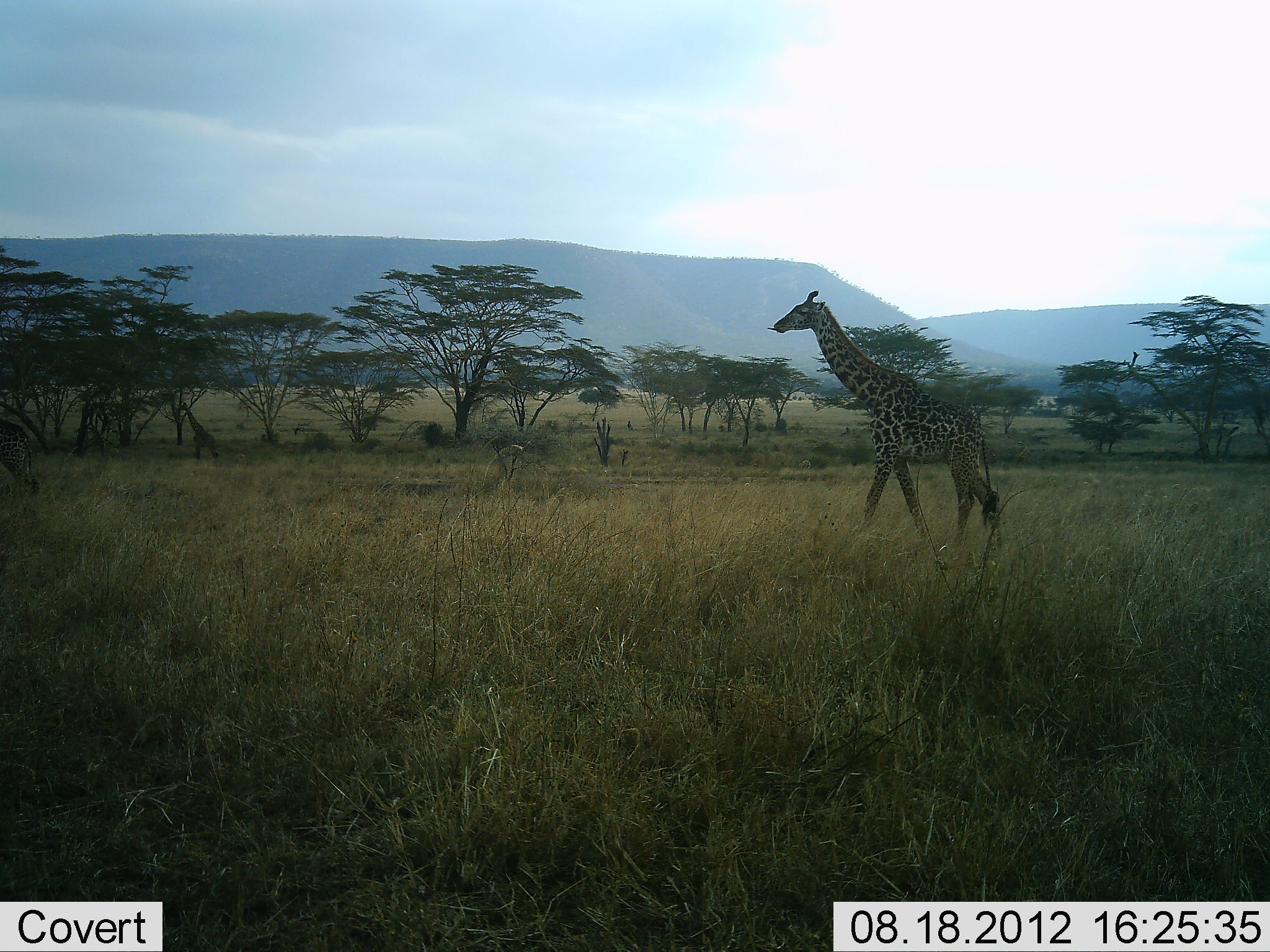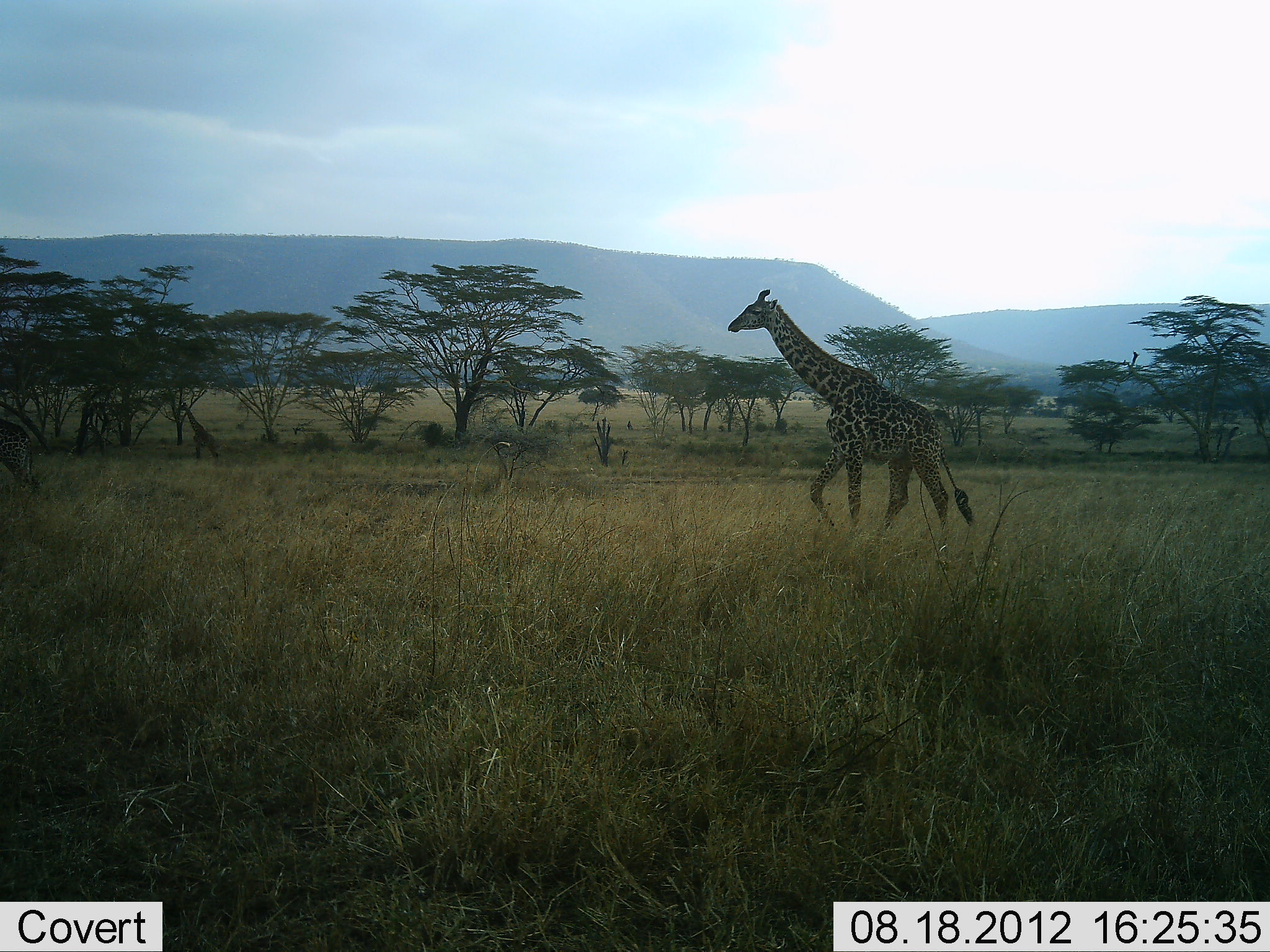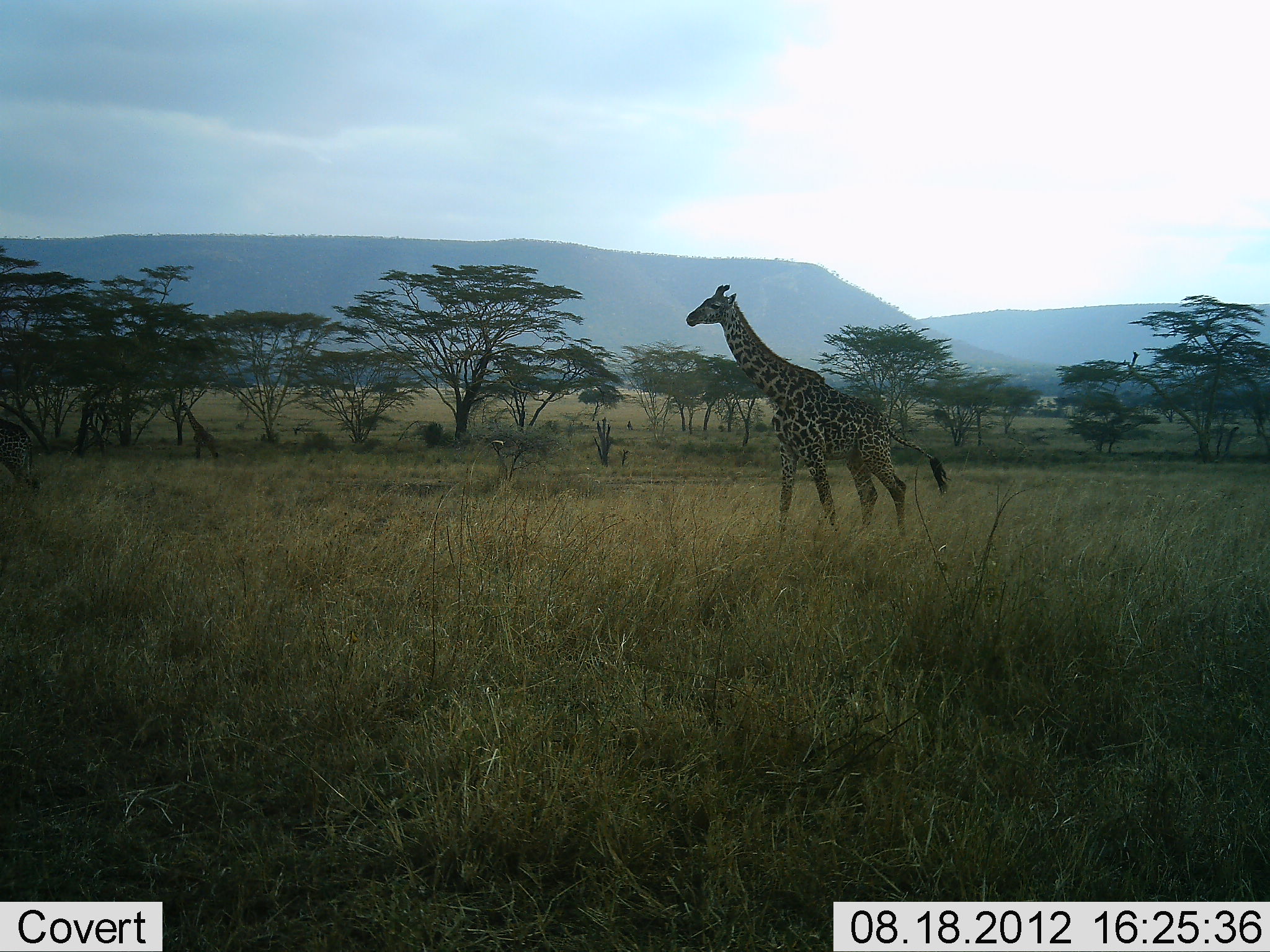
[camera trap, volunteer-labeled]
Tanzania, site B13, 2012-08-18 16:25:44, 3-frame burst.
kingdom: Animalia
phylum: Chordata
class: Mammalia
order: Artiodactyla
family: Giraffidae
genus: Giraffa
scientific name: Giraffa camelopardalis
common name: giraffe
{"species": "giraffe (Giraffa camelopardalis)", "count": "1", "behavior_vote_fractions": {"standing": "10%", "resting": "0%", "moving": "100%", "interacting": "0%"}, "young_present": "0%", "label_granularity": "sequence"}